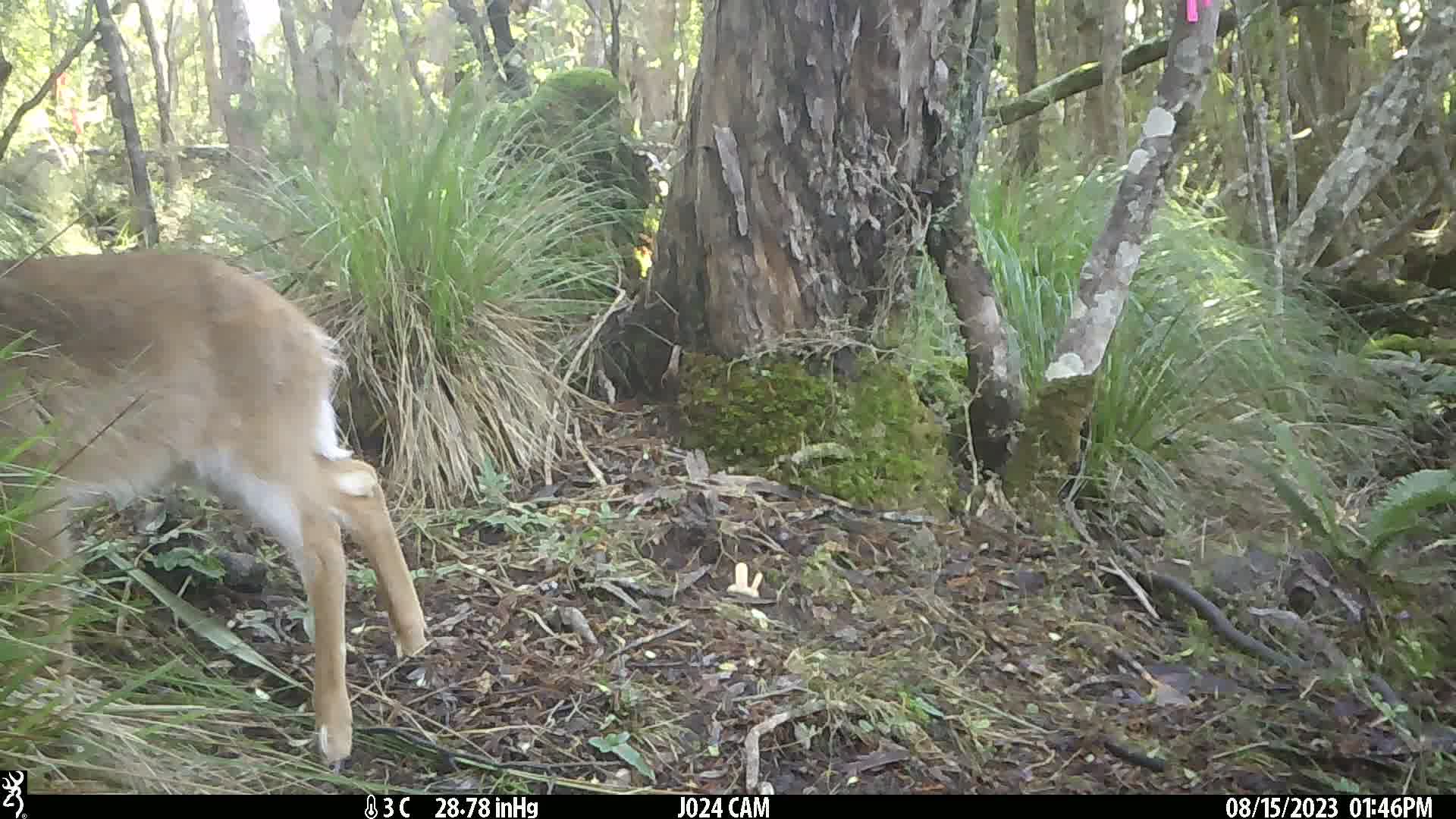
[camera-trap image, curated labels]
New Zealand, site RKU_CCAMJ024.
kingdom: Animalia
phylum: Chordata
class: Mammalia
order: Artiodactyla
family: Cervidae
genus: Odocoileus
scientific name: Odocoileus virginianus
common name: white-tailed deer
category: white tailed deer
White tailed deer (white-tailed deer) (Odocoileus virginianus).